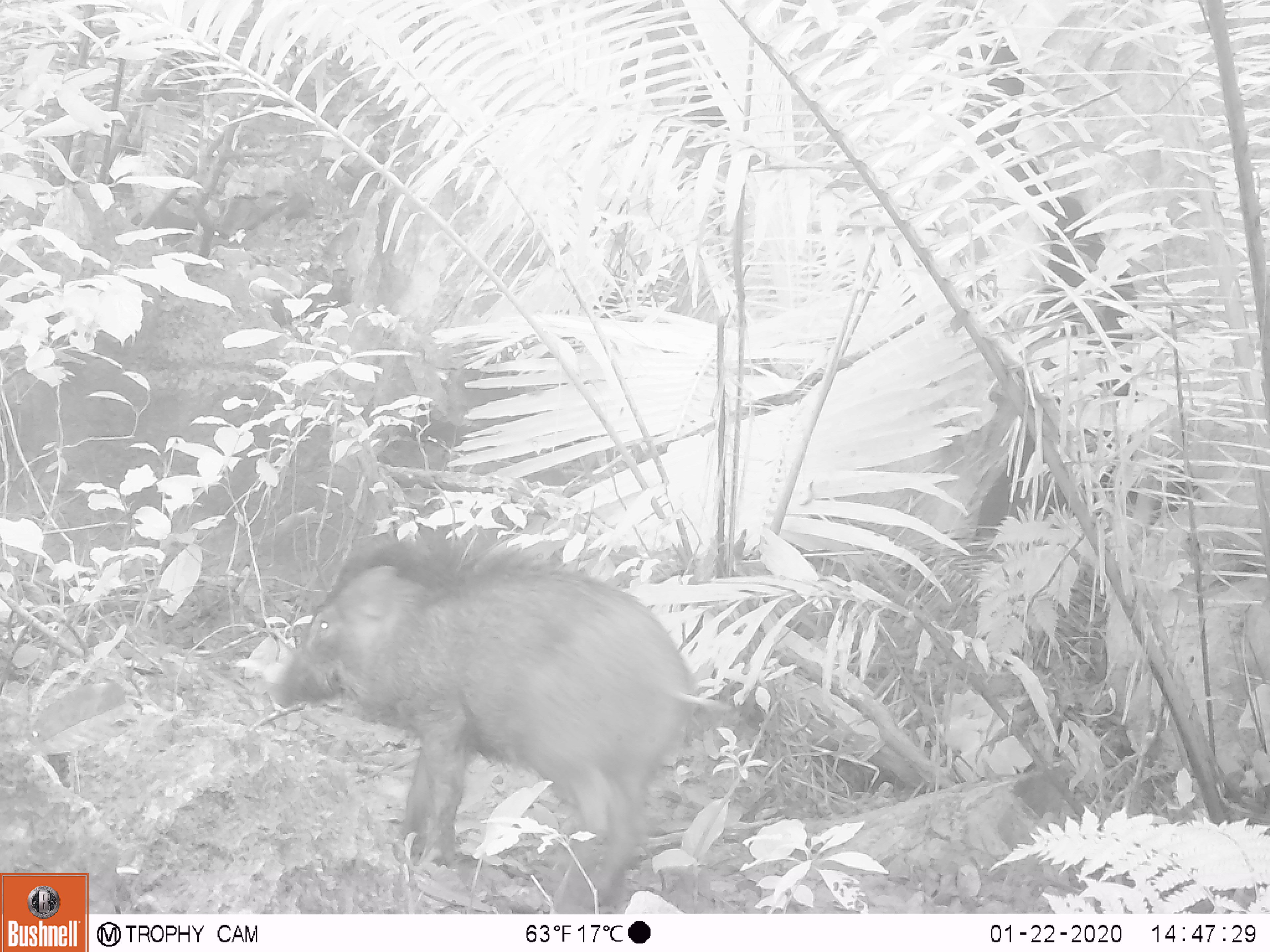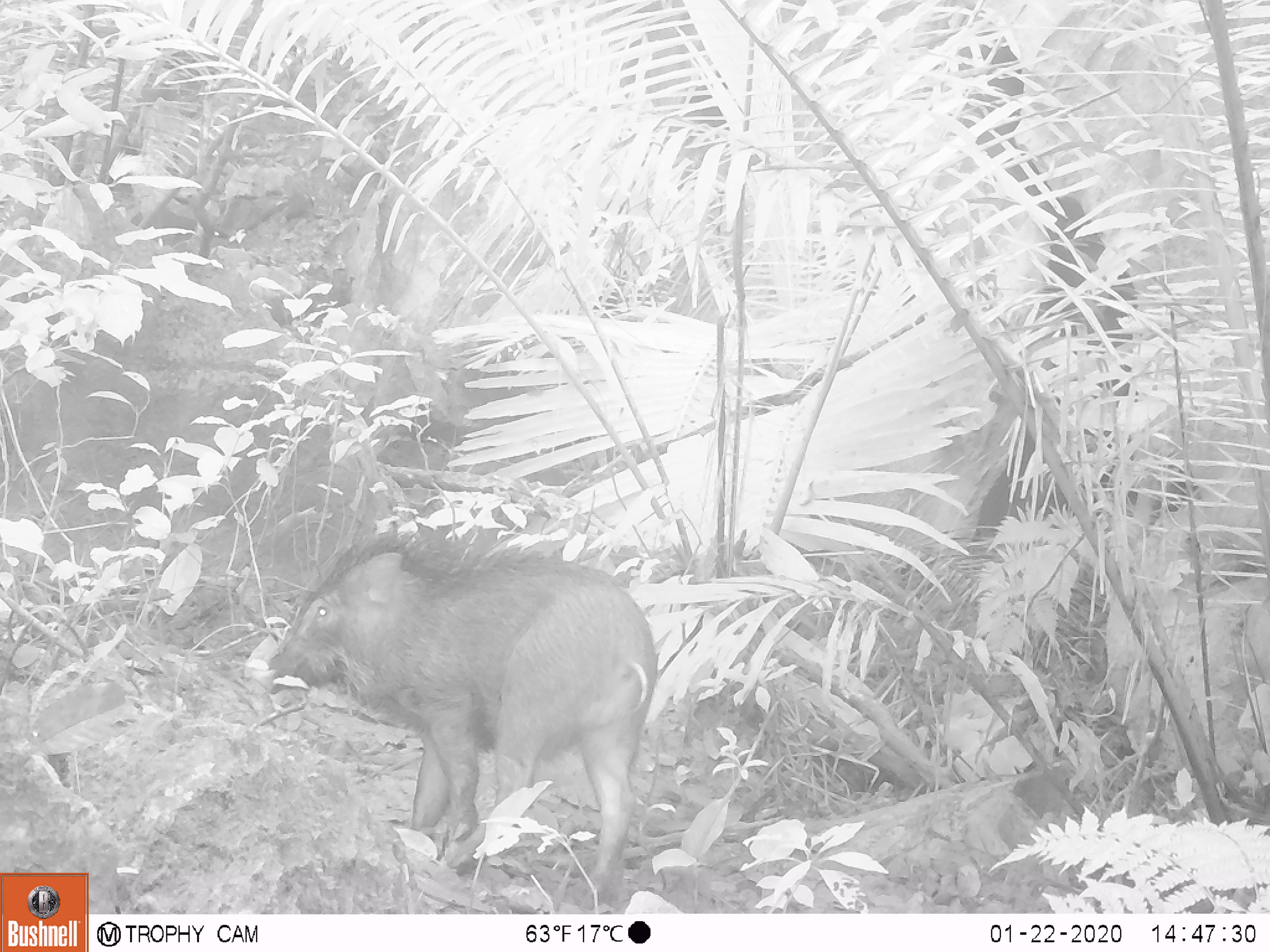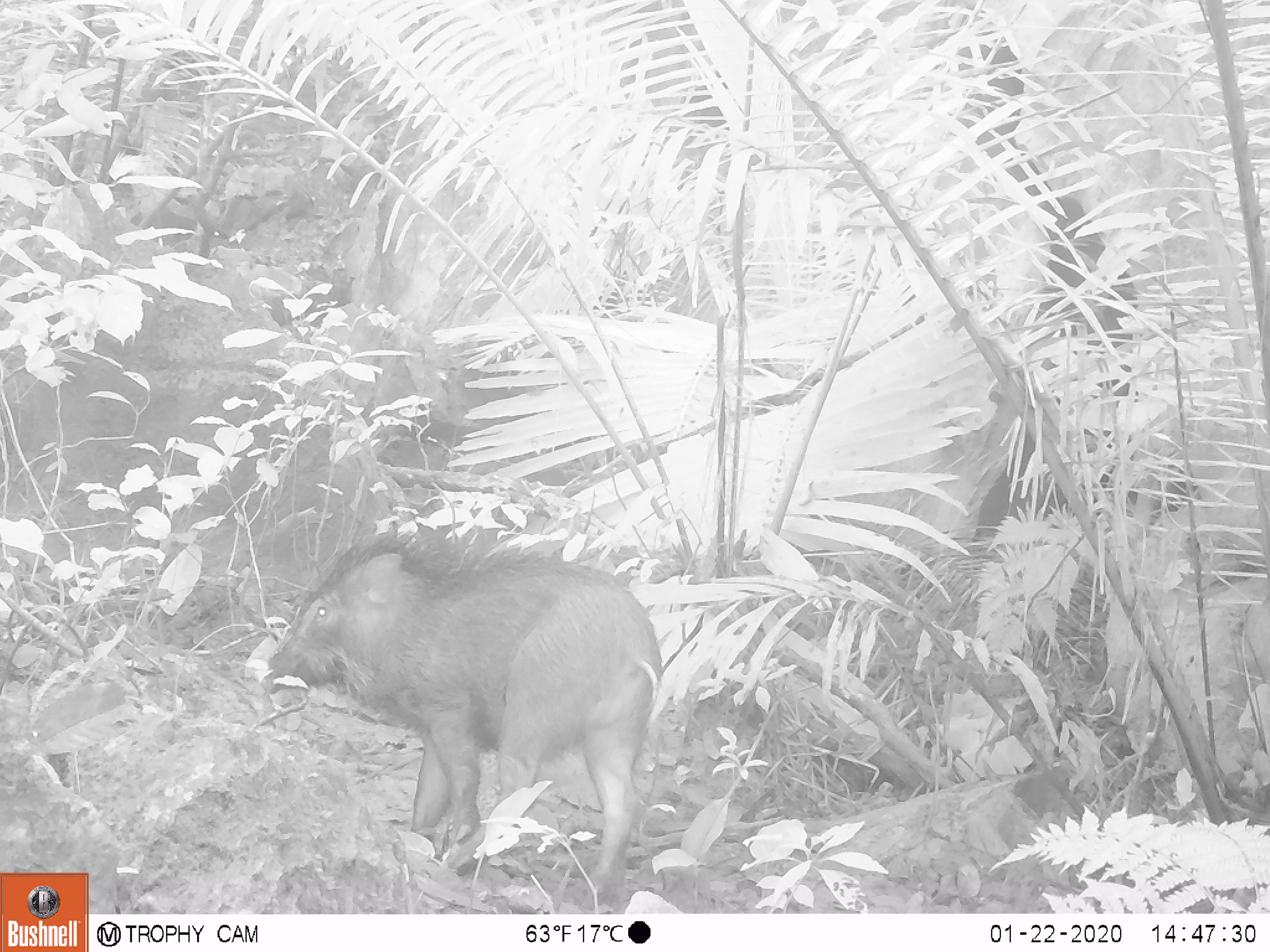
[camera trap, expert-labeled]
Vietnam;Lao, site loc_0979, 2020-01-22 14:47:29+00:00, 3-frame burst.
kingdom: Animalia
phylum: Chordata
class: Mammalia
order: Artiodactyla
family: Suidae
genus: Sus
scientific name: Sus scrofa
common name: eurasian wild pig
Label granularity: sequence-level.